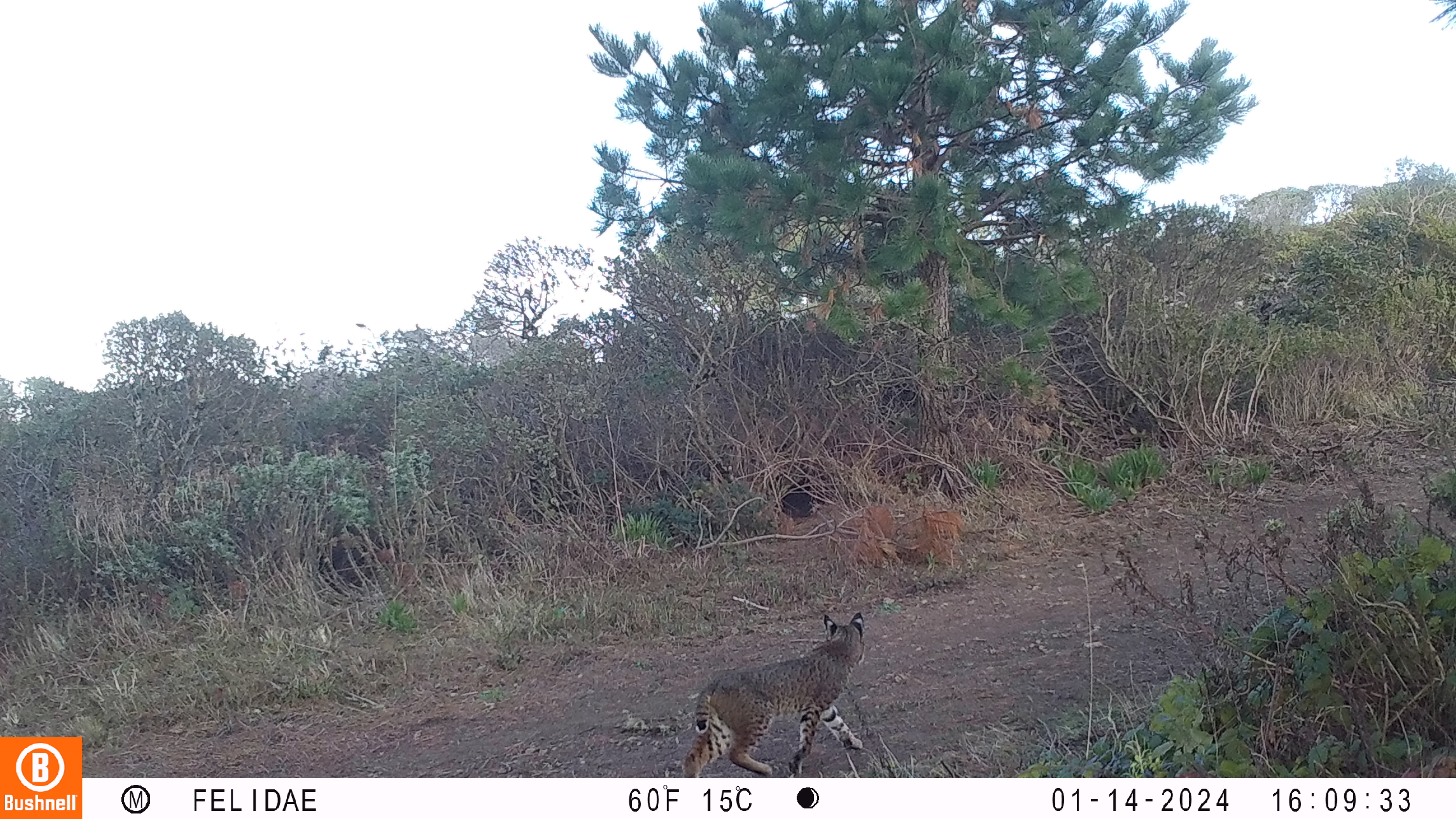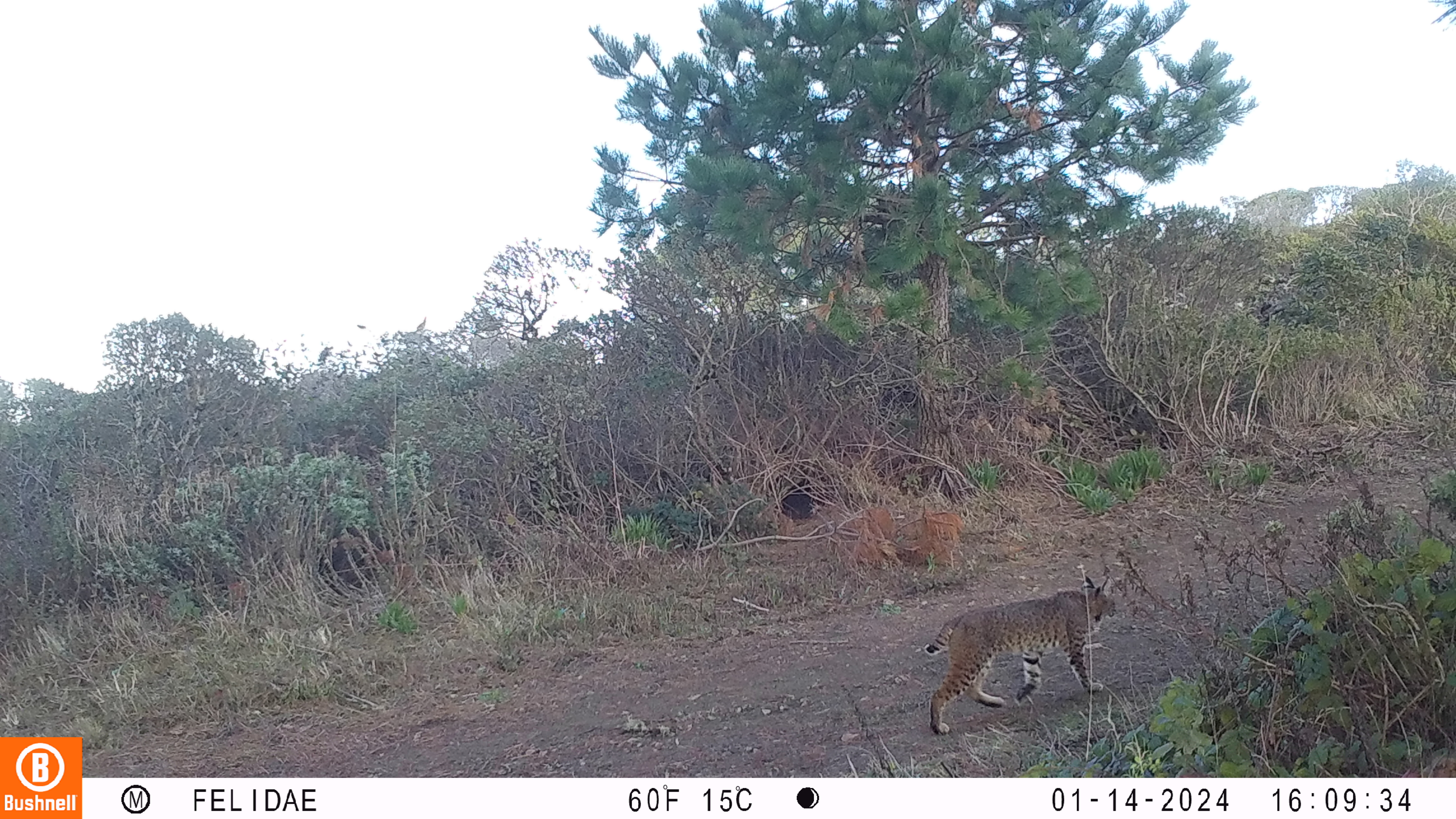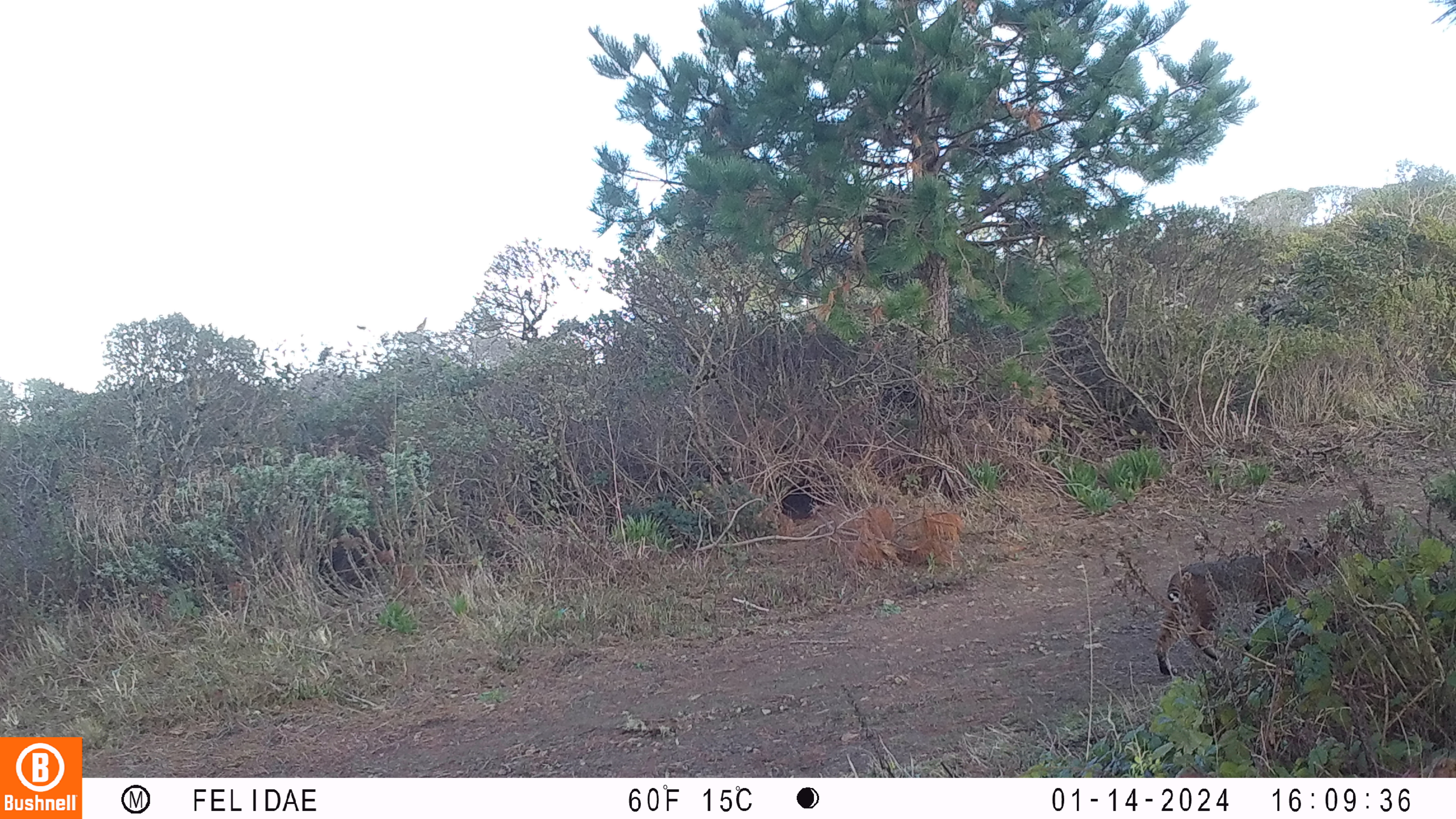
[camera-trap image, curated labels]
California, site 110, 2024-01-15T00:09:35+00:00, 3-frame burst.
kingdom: Animalia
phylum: Chordata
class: Mammalia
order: Carnivora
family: Felidae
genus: Lynx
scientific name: Lynx rufus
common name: bobcat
Bobcat (Lynx rufus).